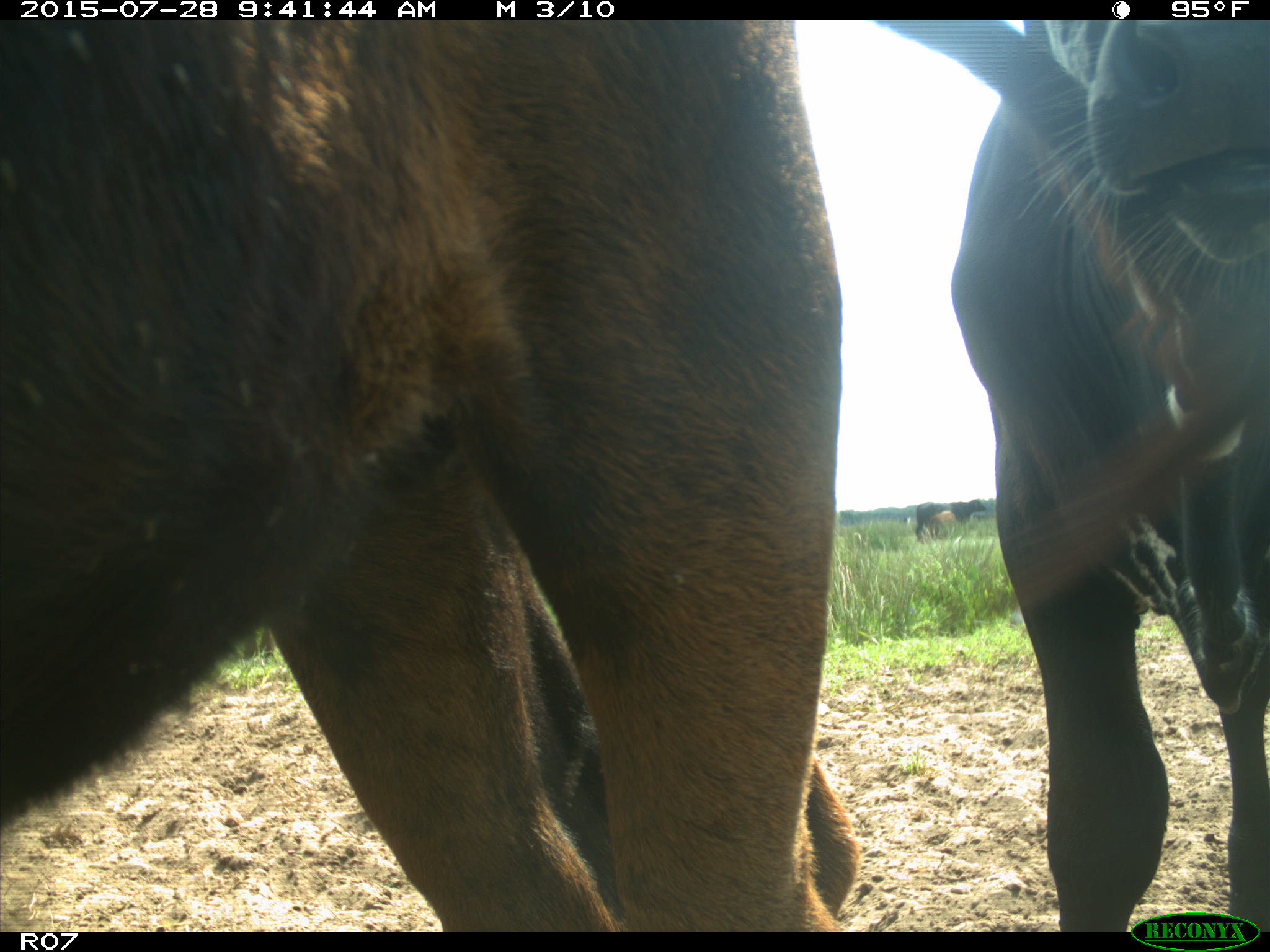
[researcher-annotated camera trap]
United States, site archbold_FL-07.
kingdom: Animalia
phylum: Chordata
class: Mammalia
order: Artiodactyla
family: Bovidae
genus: Bos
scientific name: Bos taurus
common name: domestic cow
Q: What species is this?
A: Bos taurus (domestic cow).